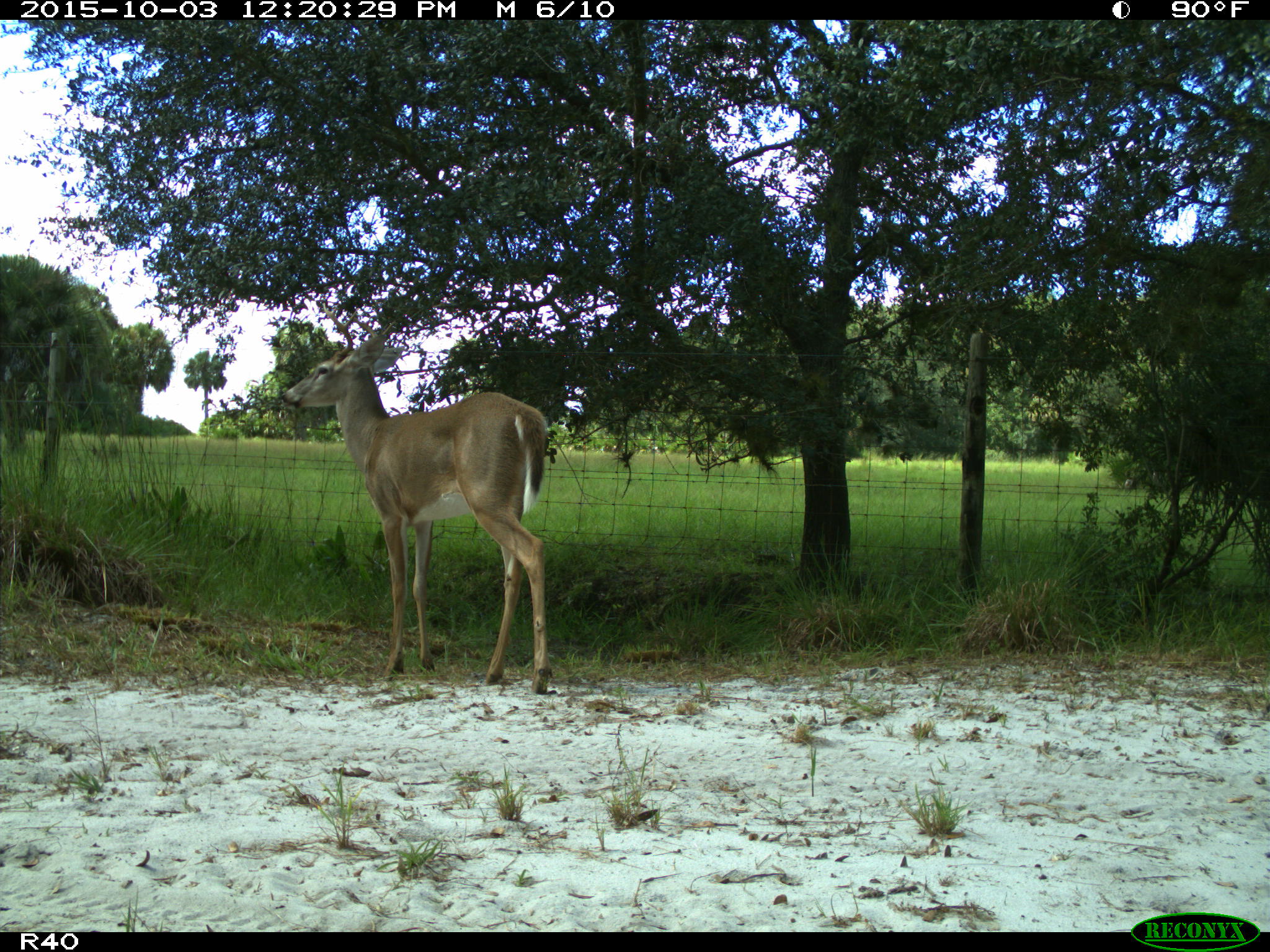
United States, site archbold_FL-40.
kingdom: Animalia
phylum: Chordata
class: Mammalia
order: Artiodactyla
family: Cervidae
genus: Odocoileus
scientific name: Odocoileus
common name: deer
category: unidentified deer